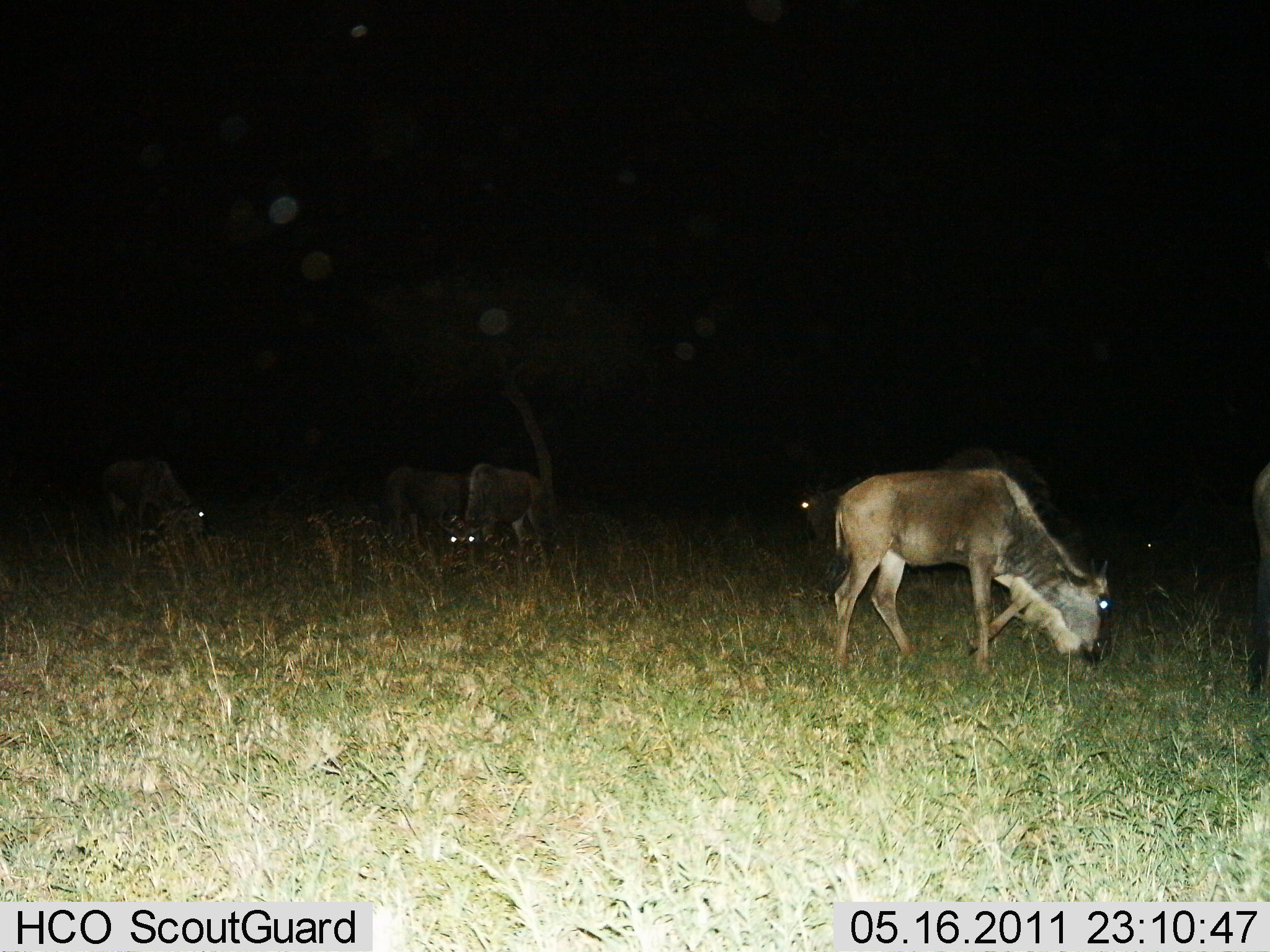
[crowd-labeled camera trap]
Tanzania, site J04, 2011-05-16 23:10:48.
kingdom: Animalia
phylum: Chordata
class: Mammalia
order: Artiodactyla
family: Bovidae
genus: Connochaetes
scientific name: Connochaetes taurinus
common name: blue wildebeest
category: wildebeest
Wildebeest (blue wildebeest) (Connochaetes taurinus), count 6. Behavior (volunteer vote fractions): standing 27%, resting 9%, moving 18%, interacting 9%. Young present (vote fraction): 0%. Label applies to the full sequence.